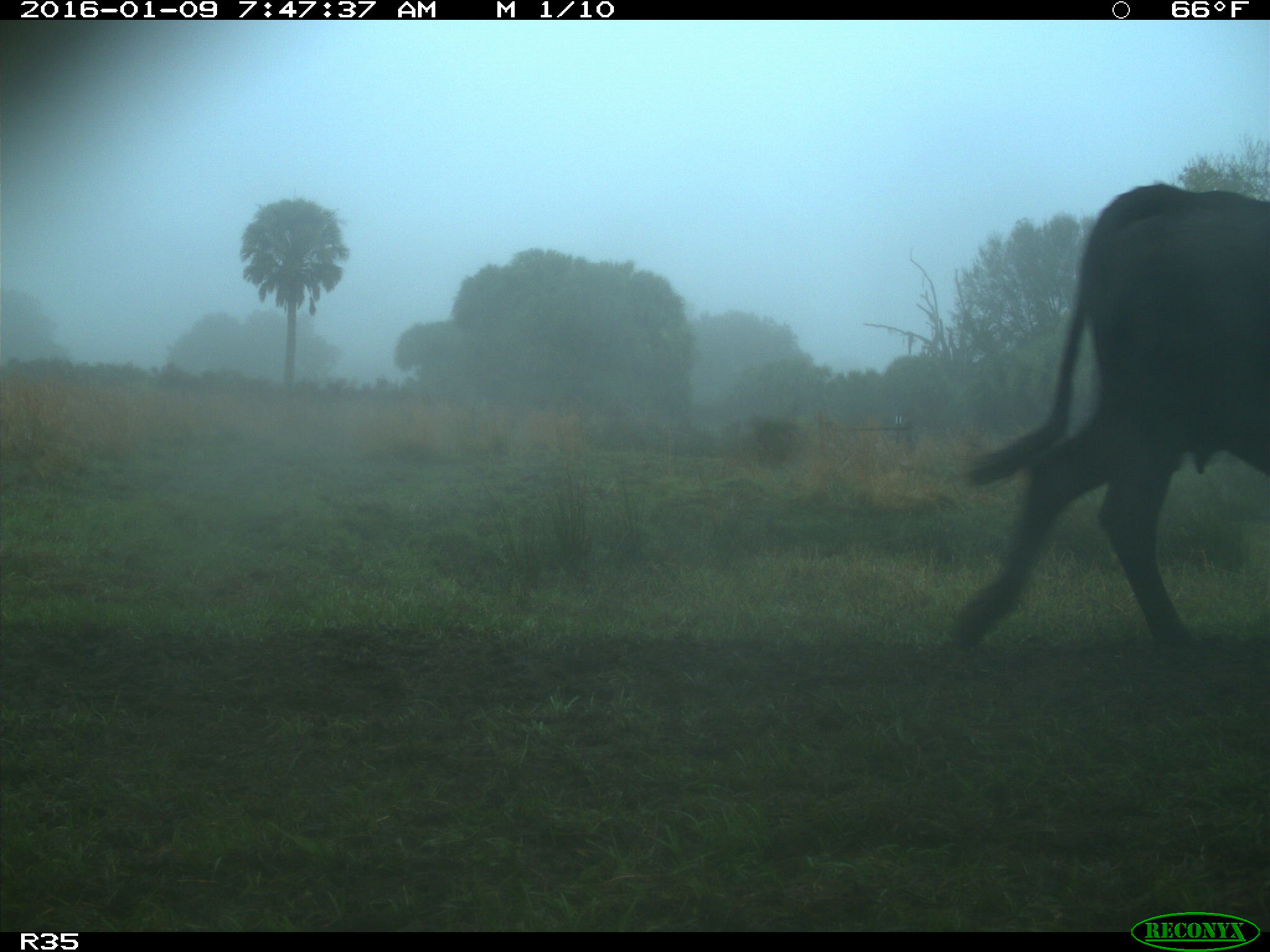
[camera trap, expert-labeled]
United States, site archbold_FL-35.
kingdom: Animalia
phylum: Chordata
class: Mammalia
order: Artiodactyla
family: Bovidae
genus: Bos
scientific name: Bos taurus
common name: domestic cow